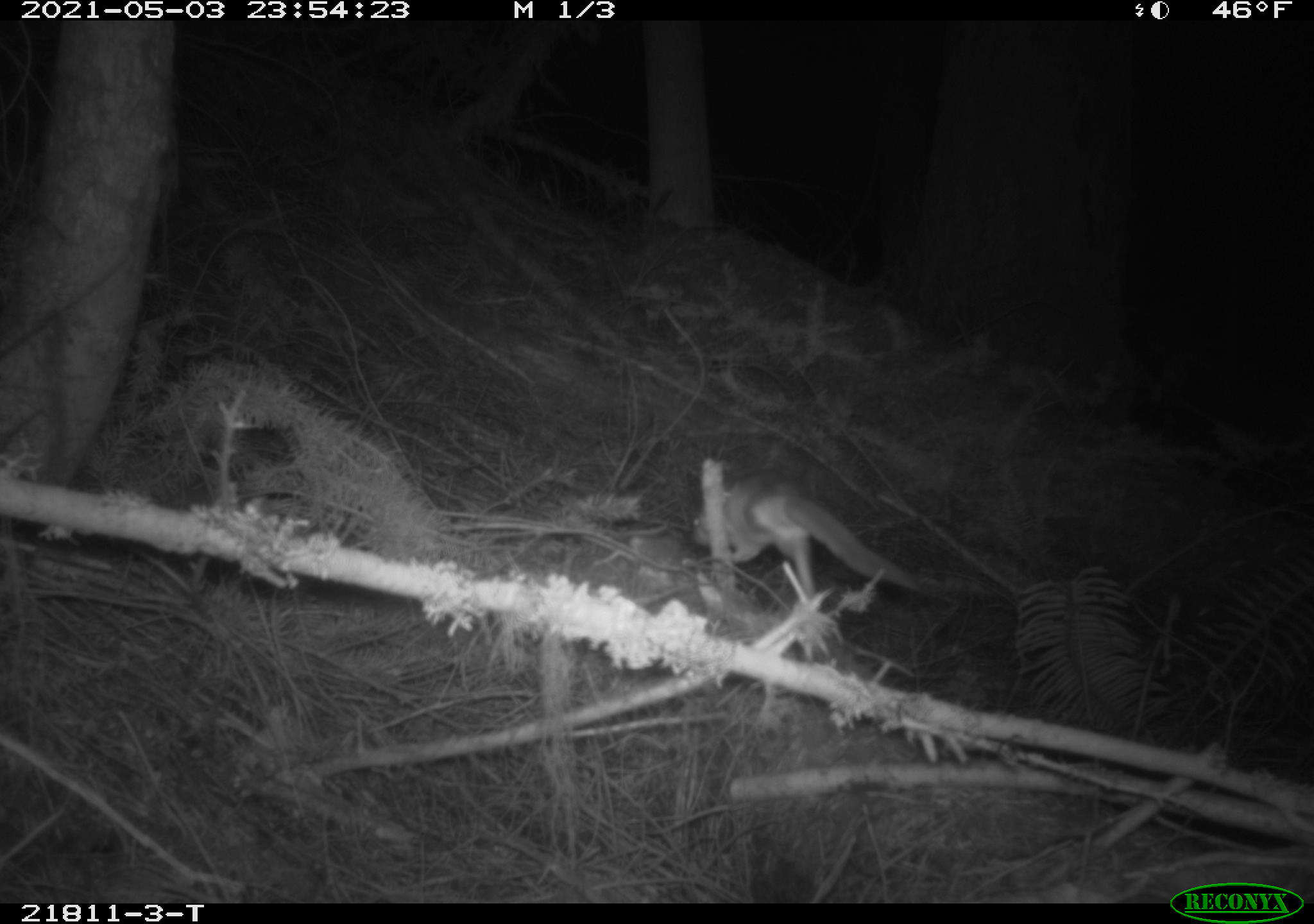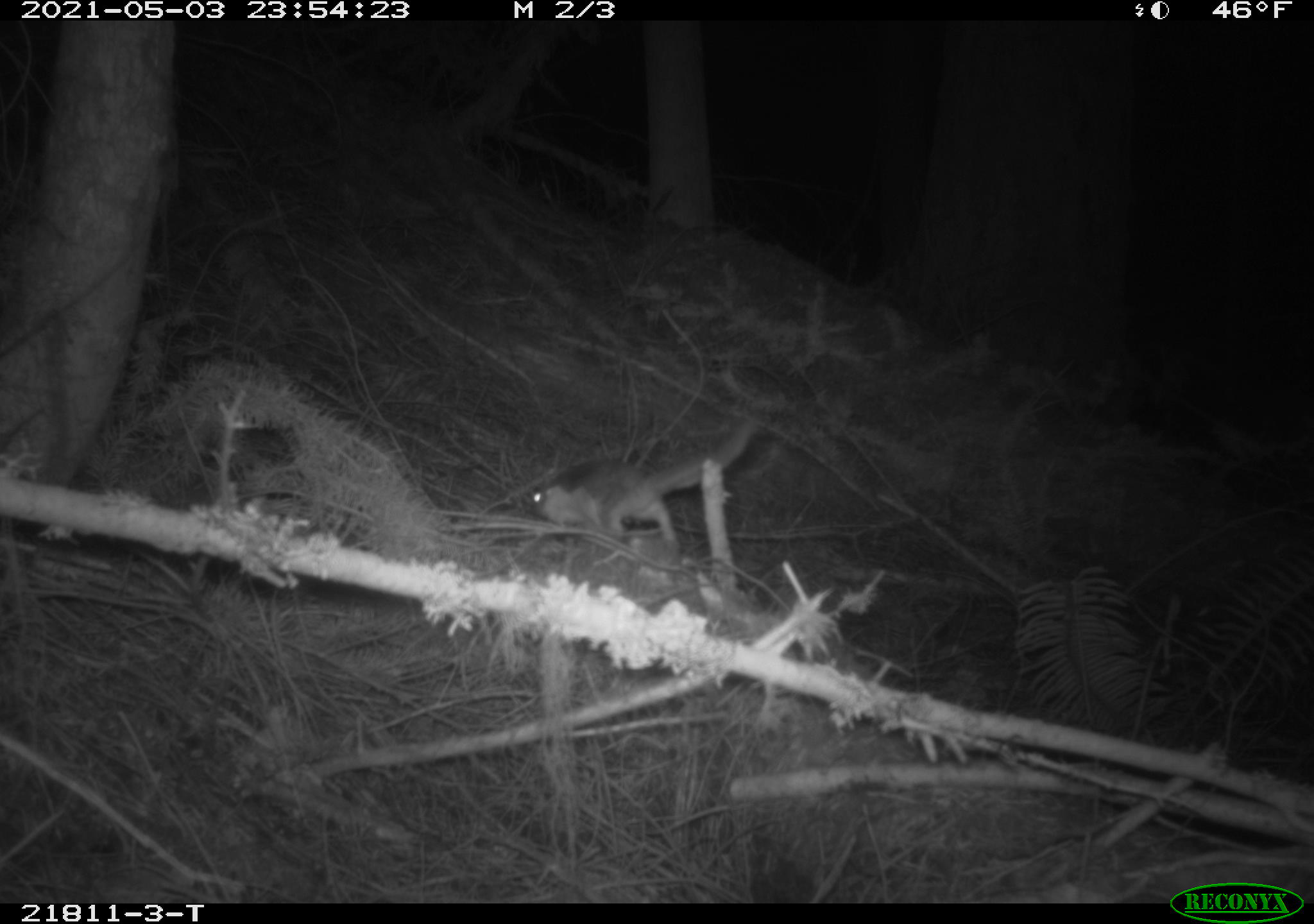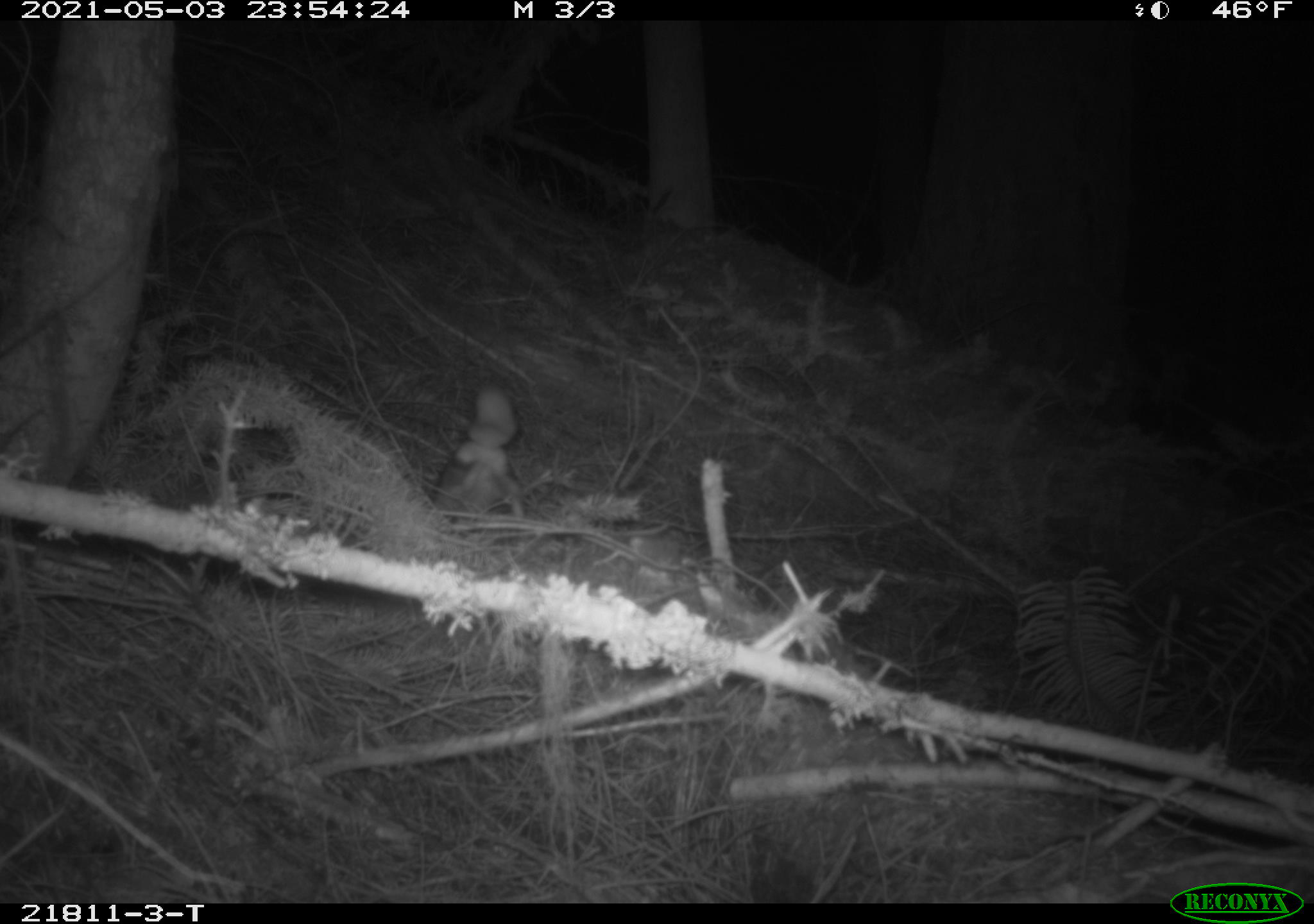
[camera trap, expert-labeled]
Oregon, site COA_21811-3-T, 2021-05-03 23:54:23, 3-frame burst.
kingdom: Animalia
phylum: Chordata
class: Mammalia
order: Rodentia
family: Sciuridae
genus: Glaucomys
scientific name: Glaucomys oregonensis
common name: humboldt's flying squirrel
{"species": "humboldt's flying squirrel (Glaucomys oregonensis)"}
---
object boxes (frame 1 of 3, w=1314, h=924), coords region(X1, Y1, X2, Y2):
humboldt's flying squirrel: region(686, 466, 916, 603)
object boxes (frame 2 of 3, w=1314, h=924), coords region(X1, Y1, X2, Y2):
humboldt's flying squirrel: region(527, 416, 758, 549)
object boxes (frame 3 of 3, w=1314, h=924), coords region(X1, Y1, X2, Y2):
humboldt's flying squirrel: region(433, 384, 530, 527)